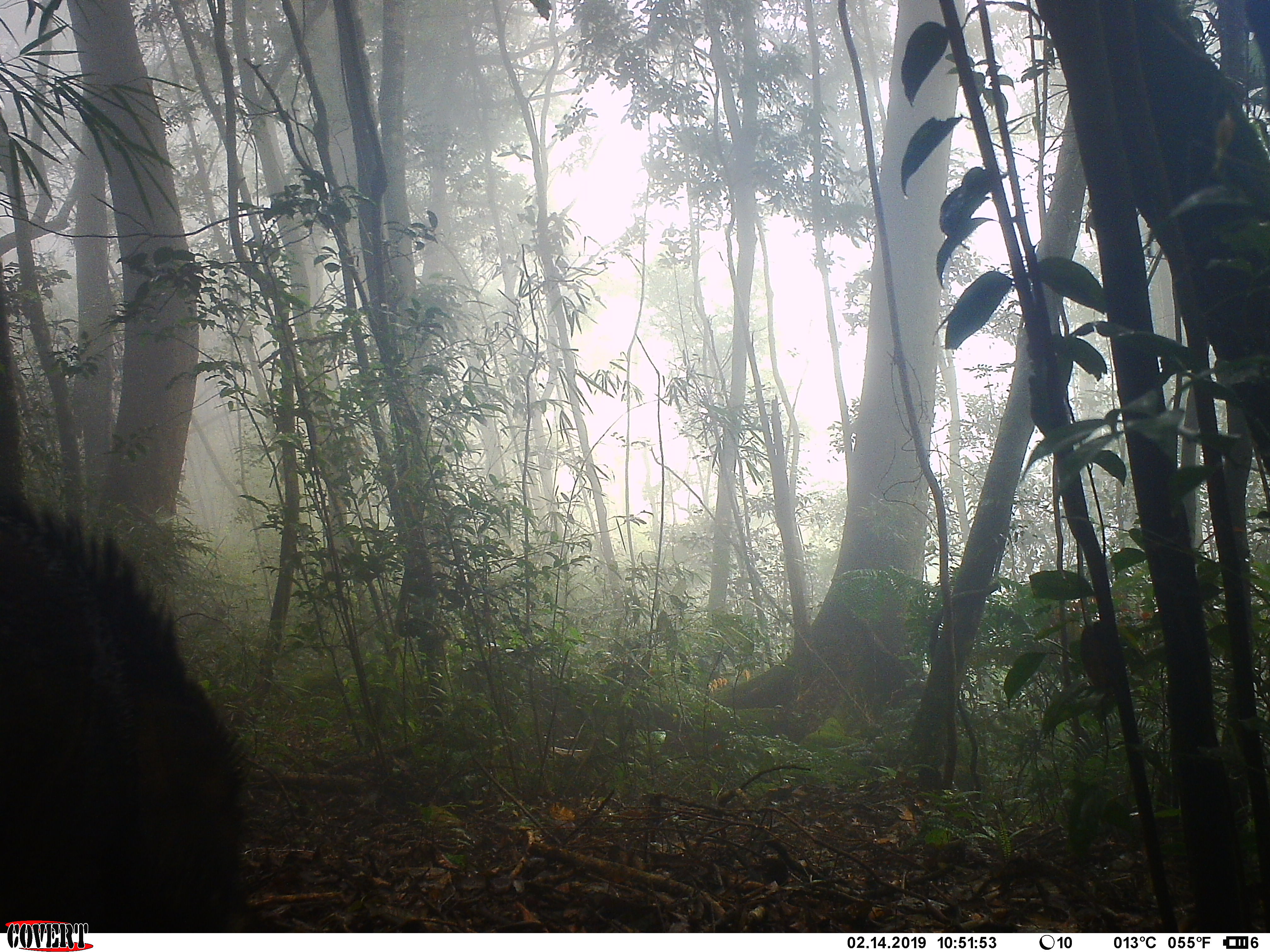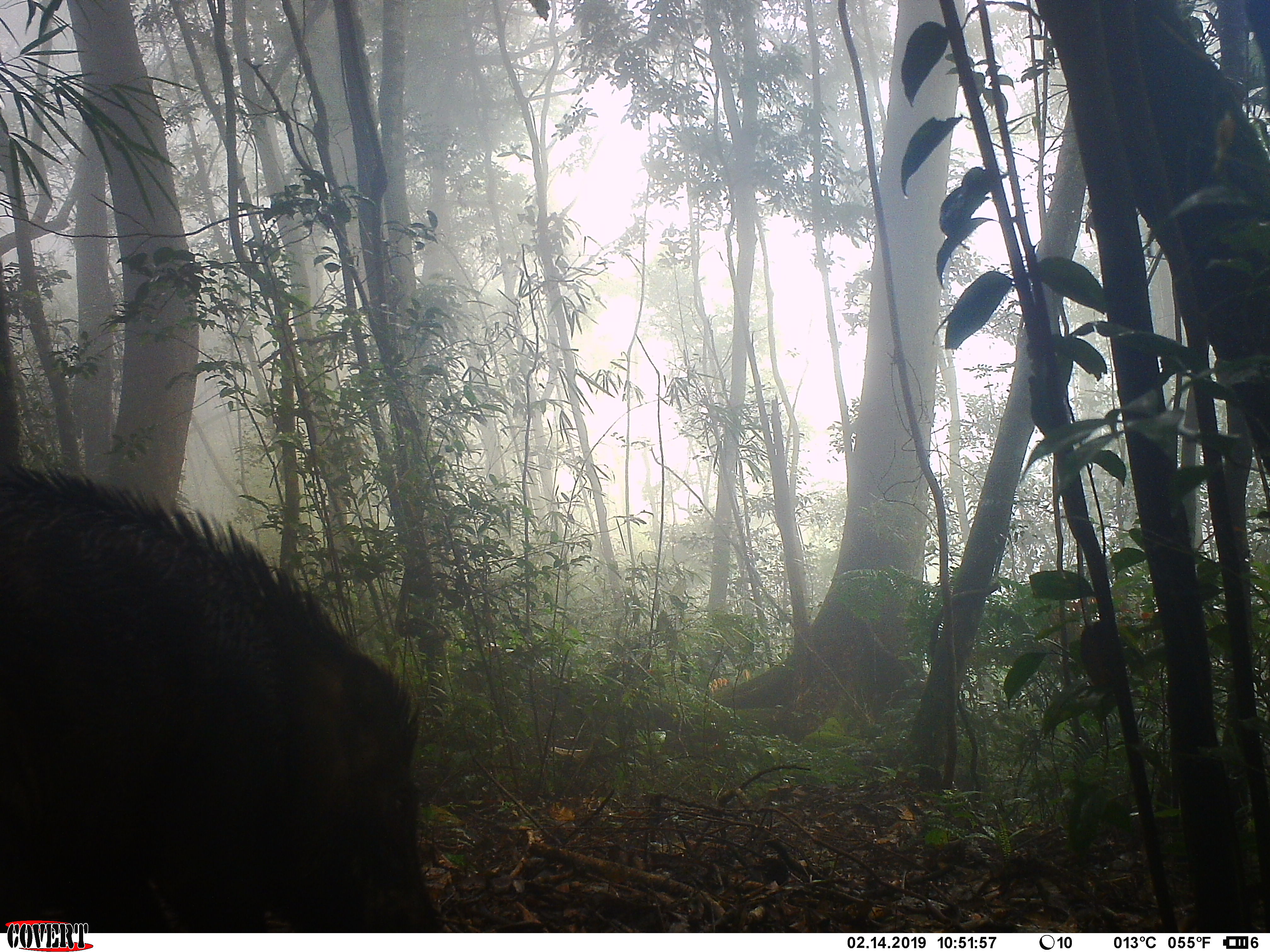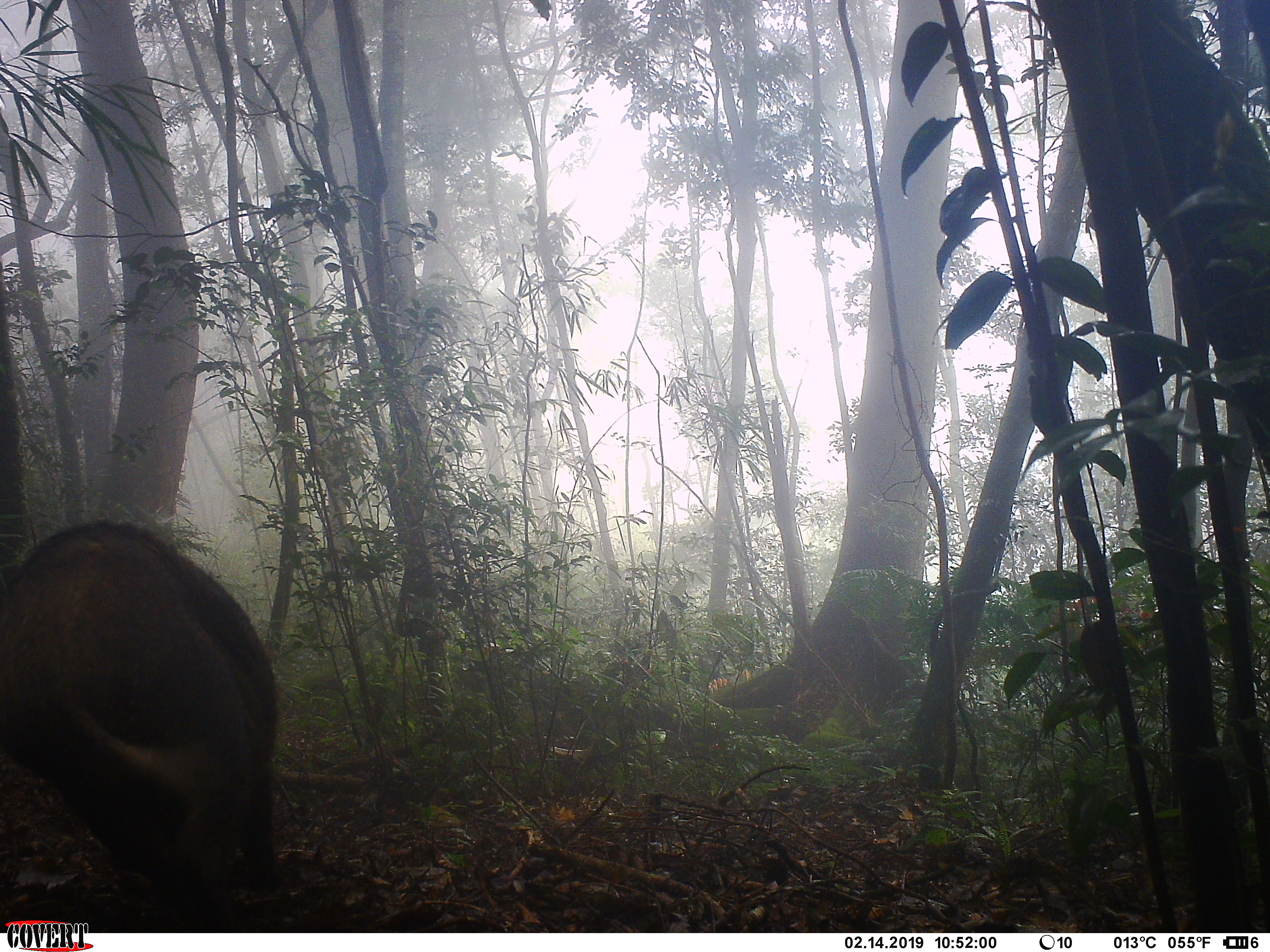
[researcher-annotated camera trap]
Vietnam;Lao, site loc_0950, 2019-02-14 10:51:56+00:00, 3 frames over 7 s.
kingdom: Animalia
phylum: Chordata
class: Mammalia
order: Artiodactyla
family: Suidae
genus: Sus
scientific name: Sus scrofa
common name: eurasian wild pig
Eurasian wild pig (Sus scrofa). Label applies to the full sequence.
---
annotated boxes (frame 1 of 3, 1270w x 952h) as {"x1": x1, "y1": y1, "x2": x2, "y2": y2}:
eurasian wild pig: {"x1": 0, "y1": 481, "x2": 249, "y2": 931}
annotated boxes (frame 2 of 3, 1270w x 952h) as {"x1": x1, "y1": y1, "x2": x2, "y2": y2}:
eurasian wild pig: {"x1": 0, "y1": 461, "x2": 445, "y2": 931}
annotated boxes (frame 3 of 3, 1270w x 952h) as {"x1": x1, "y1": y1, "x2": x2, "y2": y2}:
eurasian wild pig: {"x1": 0, "y1": 518, "x2": 278, "y2": 930}